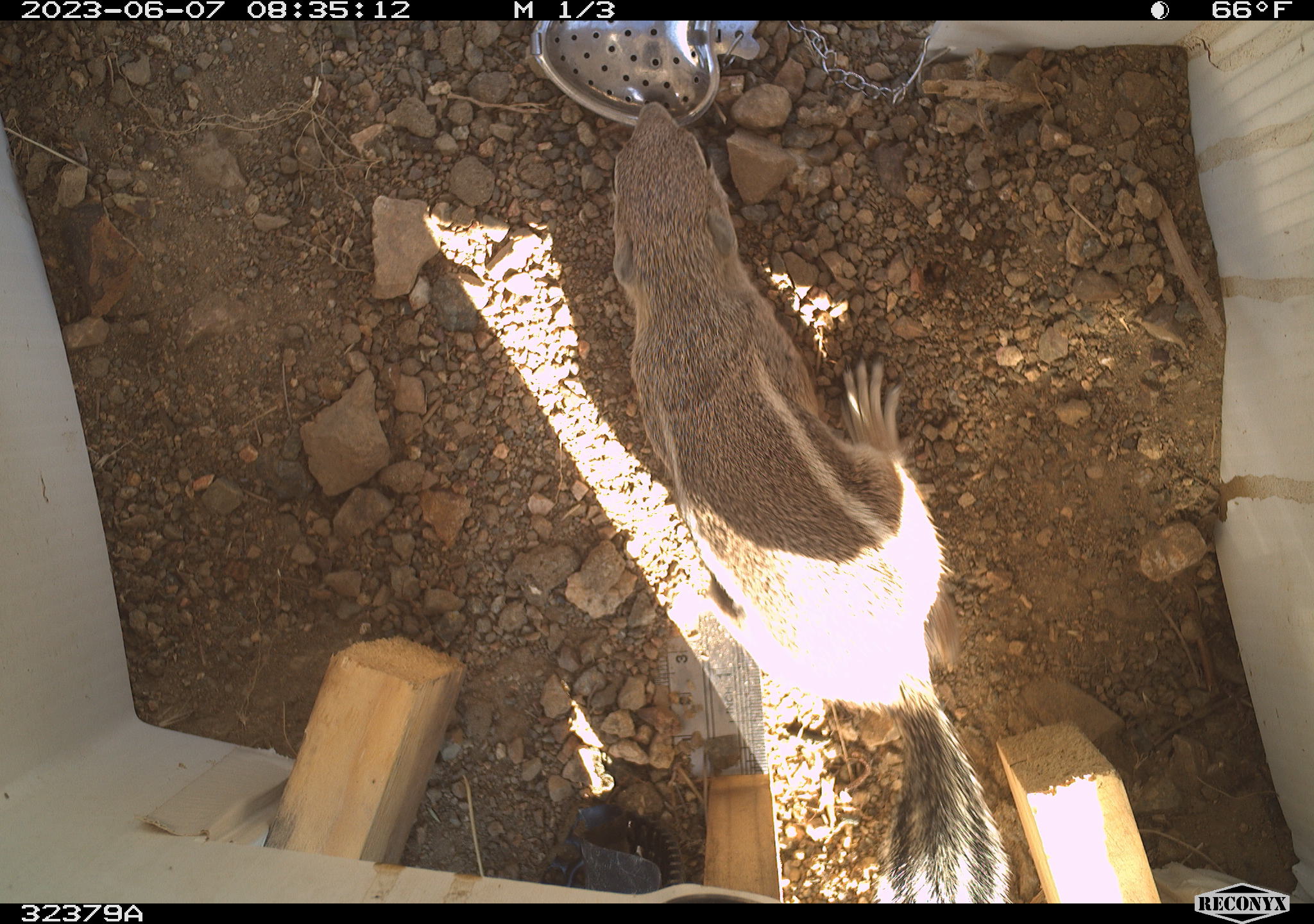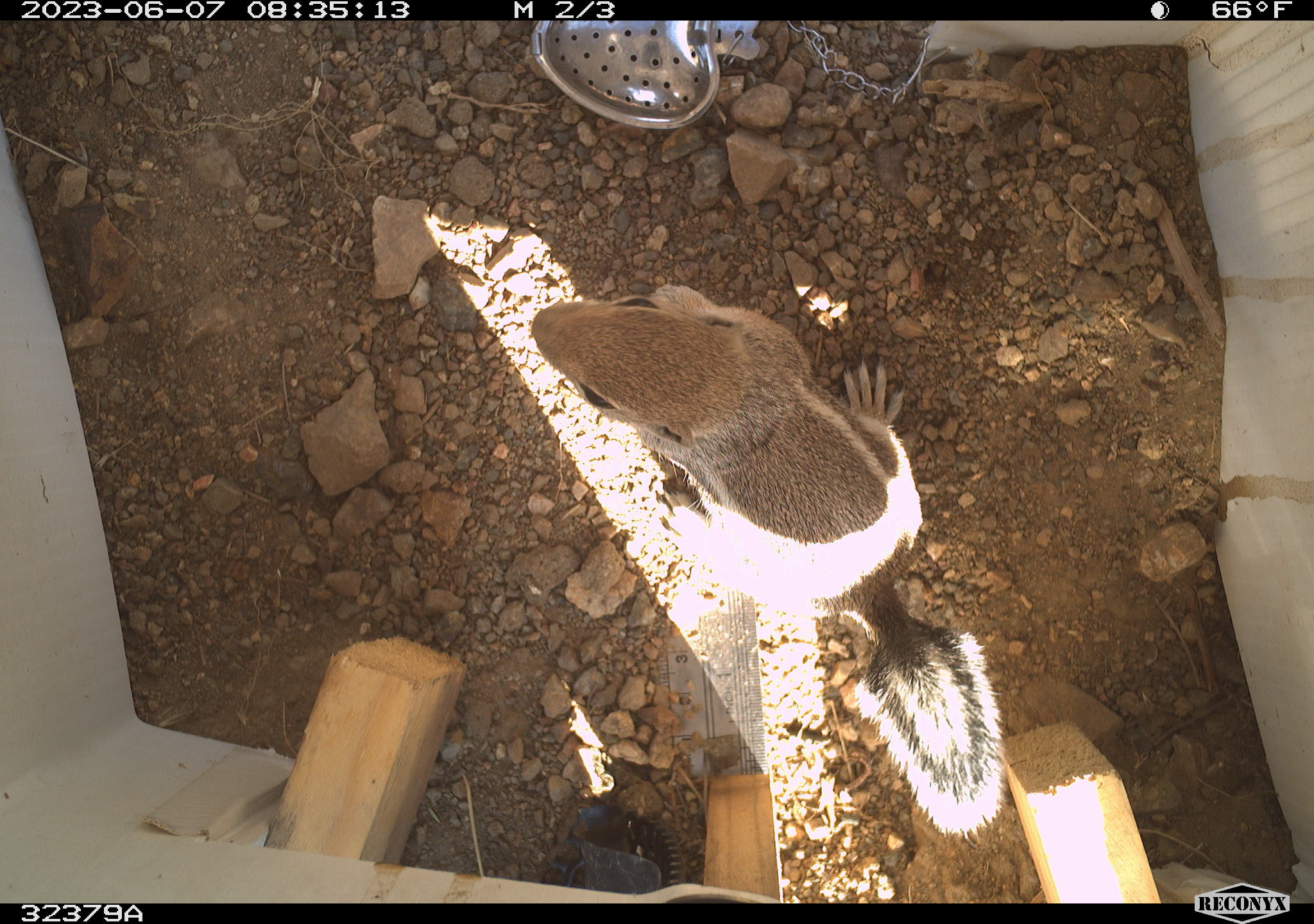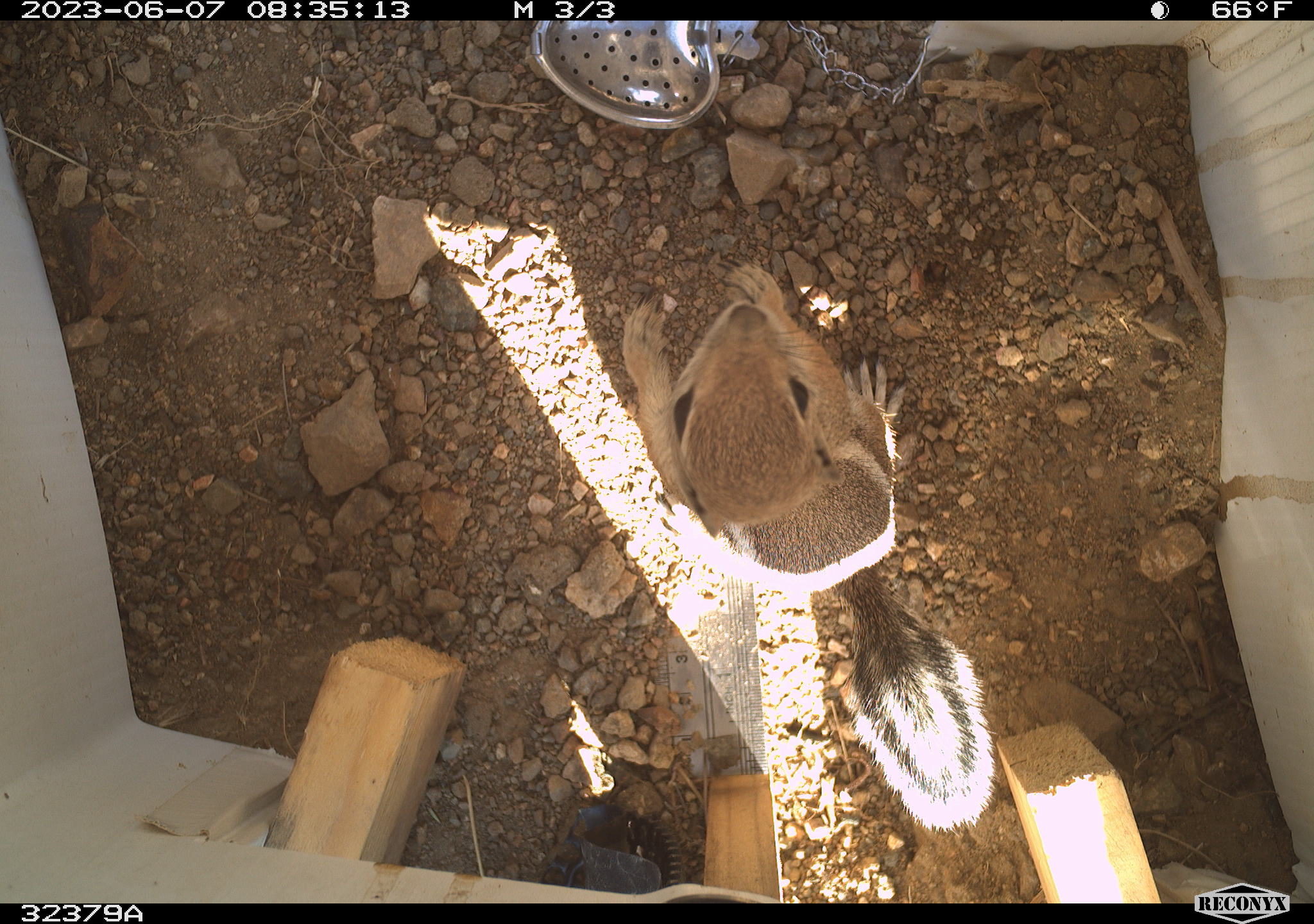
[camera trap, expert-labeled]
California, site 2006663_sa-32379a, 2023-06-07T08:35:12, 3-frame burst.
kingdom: Animalia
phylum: Chordata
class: Mammalia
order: Rodentia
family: Sciuridae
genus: Ammospermophilus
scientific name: Ammospermophilus leucurus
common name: white-tailed antelope squirrel